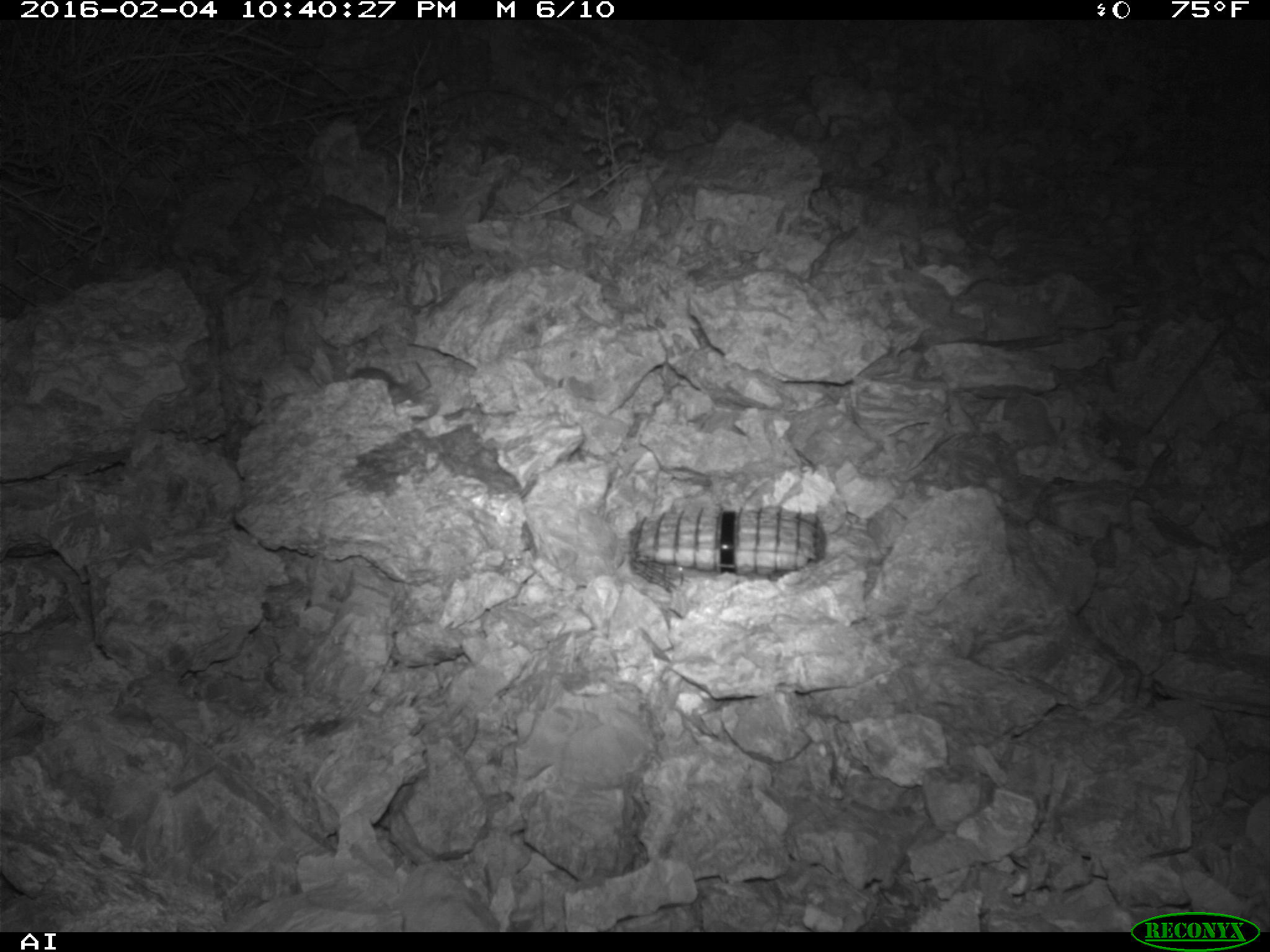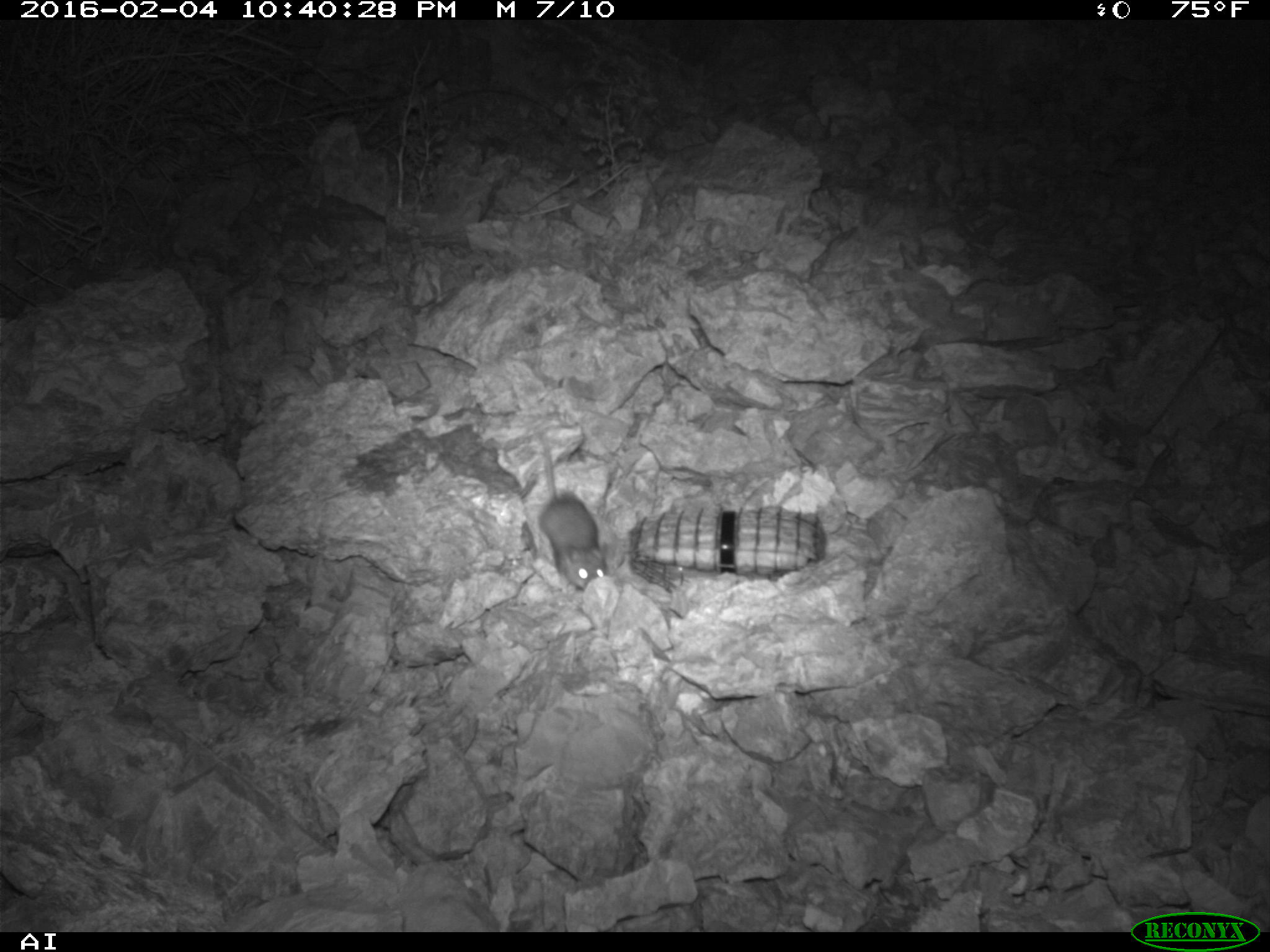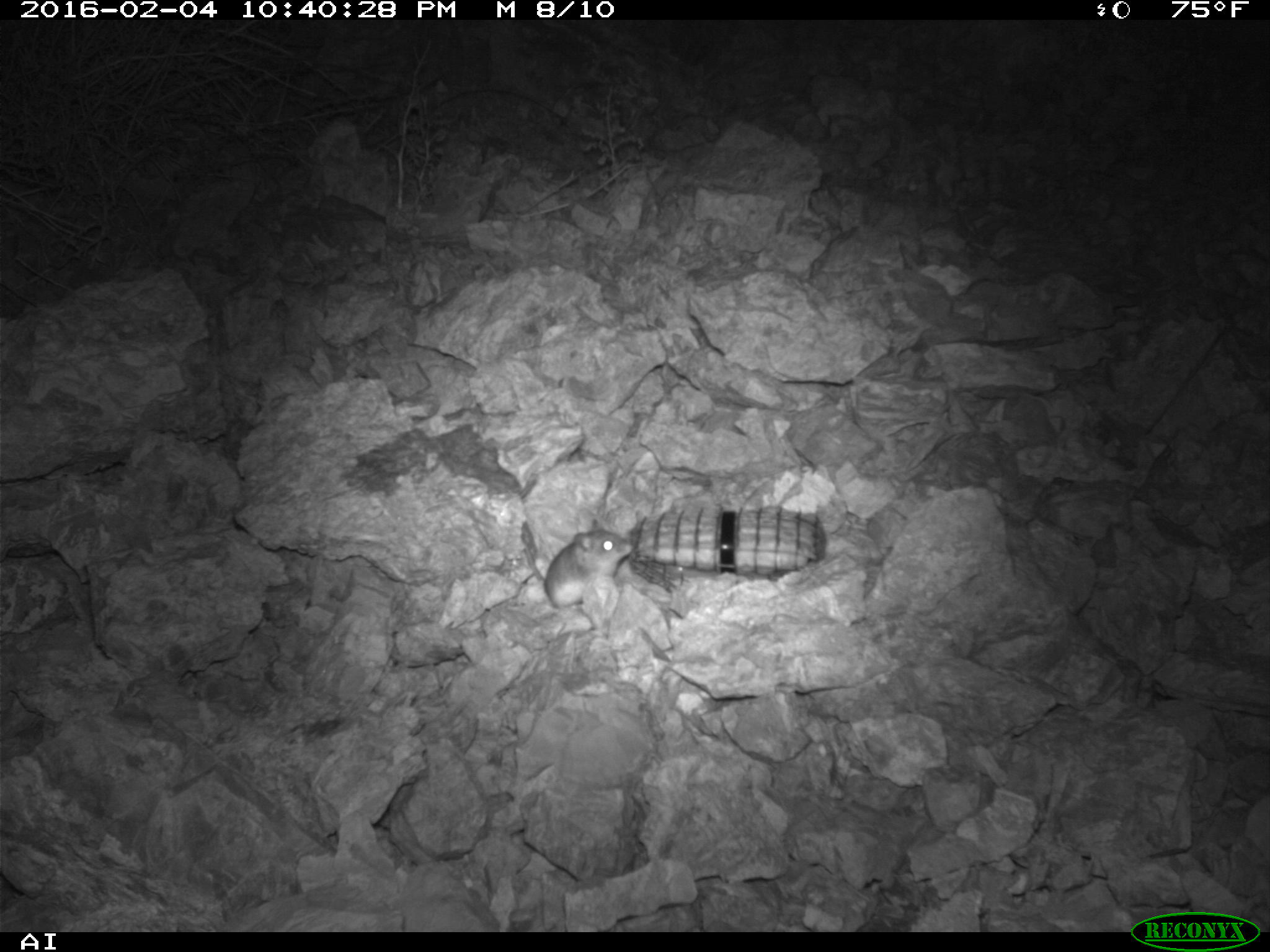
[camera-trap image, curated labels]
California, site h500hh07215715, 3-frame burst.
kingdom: Animalia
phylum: Chordata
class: Mammalia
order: Rodentia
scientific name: Rodentia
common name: rodent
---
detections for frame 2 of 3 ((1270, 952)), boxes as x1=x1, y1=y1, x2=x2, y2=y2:
rodent: x1=533, y1=425, x2=608, y2=591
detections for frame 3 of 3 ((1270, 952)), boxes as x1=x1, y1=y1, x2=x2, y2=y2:
rodent: x1=524, y1=527, x2=634, y2=608